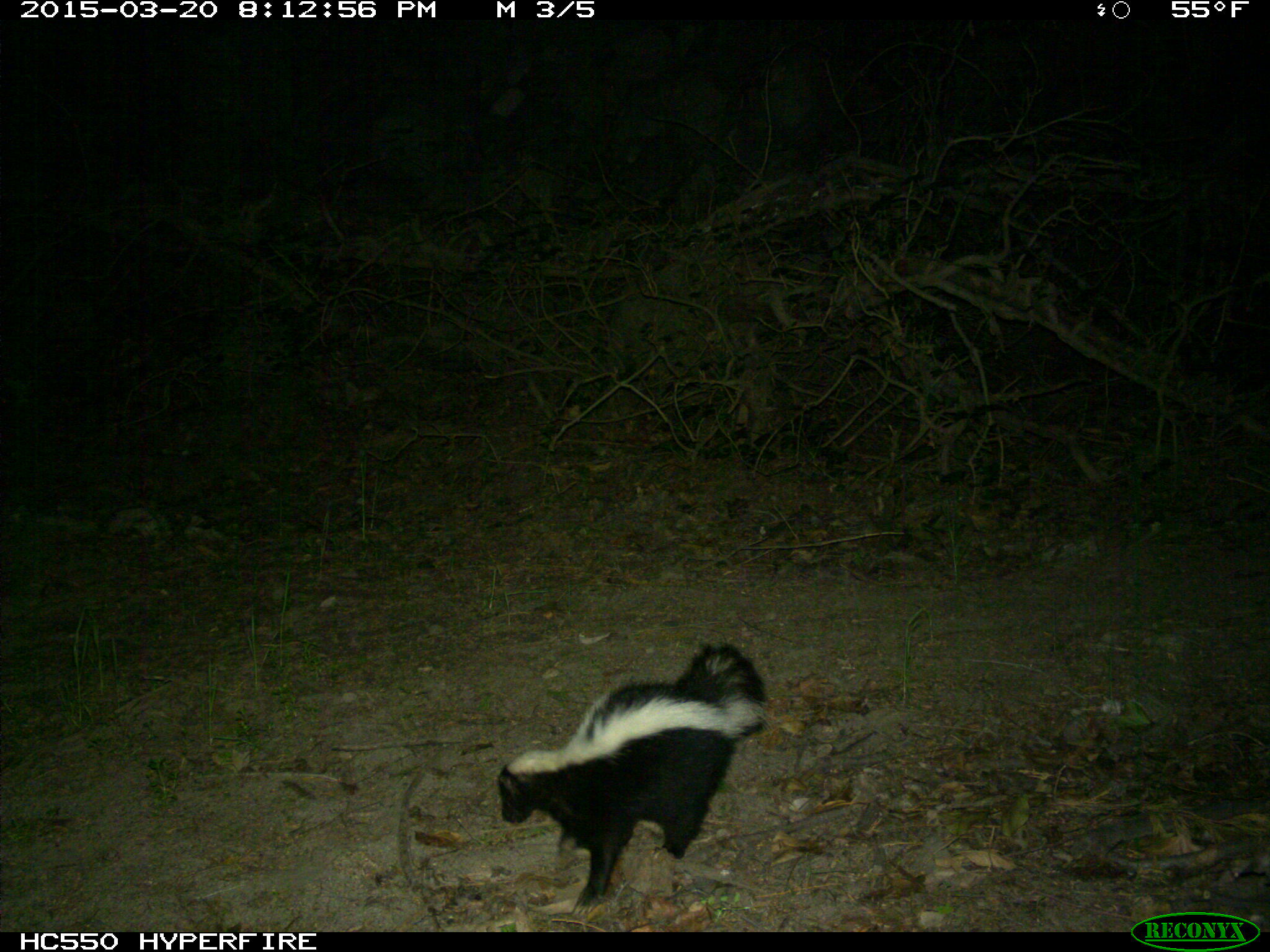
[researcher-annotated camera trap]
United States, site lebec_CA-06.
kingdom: Animalia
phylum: Chordata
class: Mammalia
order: Carnivora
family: Mephitidae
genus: Mephitis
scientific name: Mephitis mephitis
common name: striped skunk